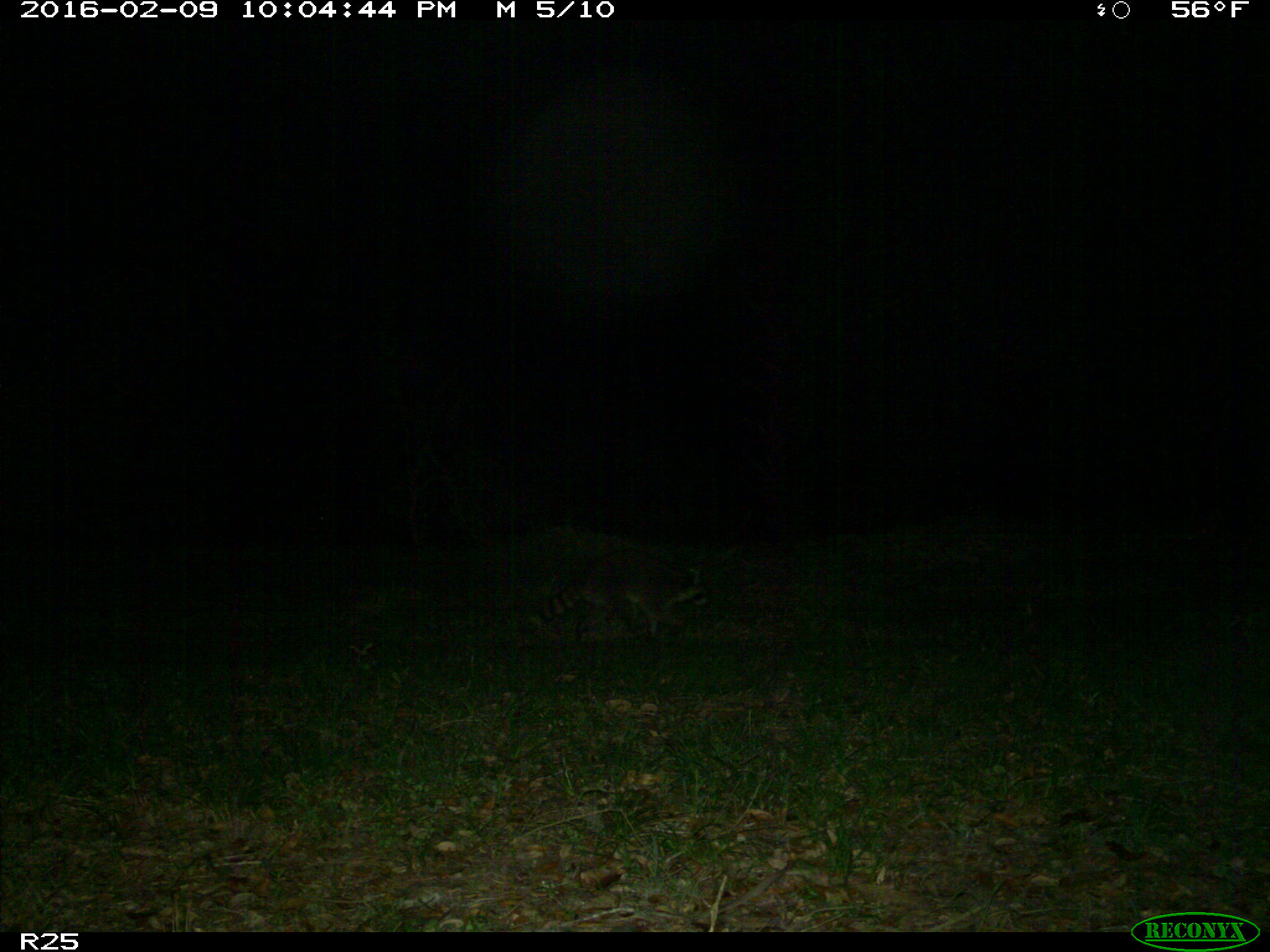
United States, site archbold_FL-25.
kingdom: Animalia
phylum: Chordata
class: Mammalia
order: Carnivora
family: Procyonidae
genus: Procyon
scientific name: Procyon lotor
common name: common raccoon